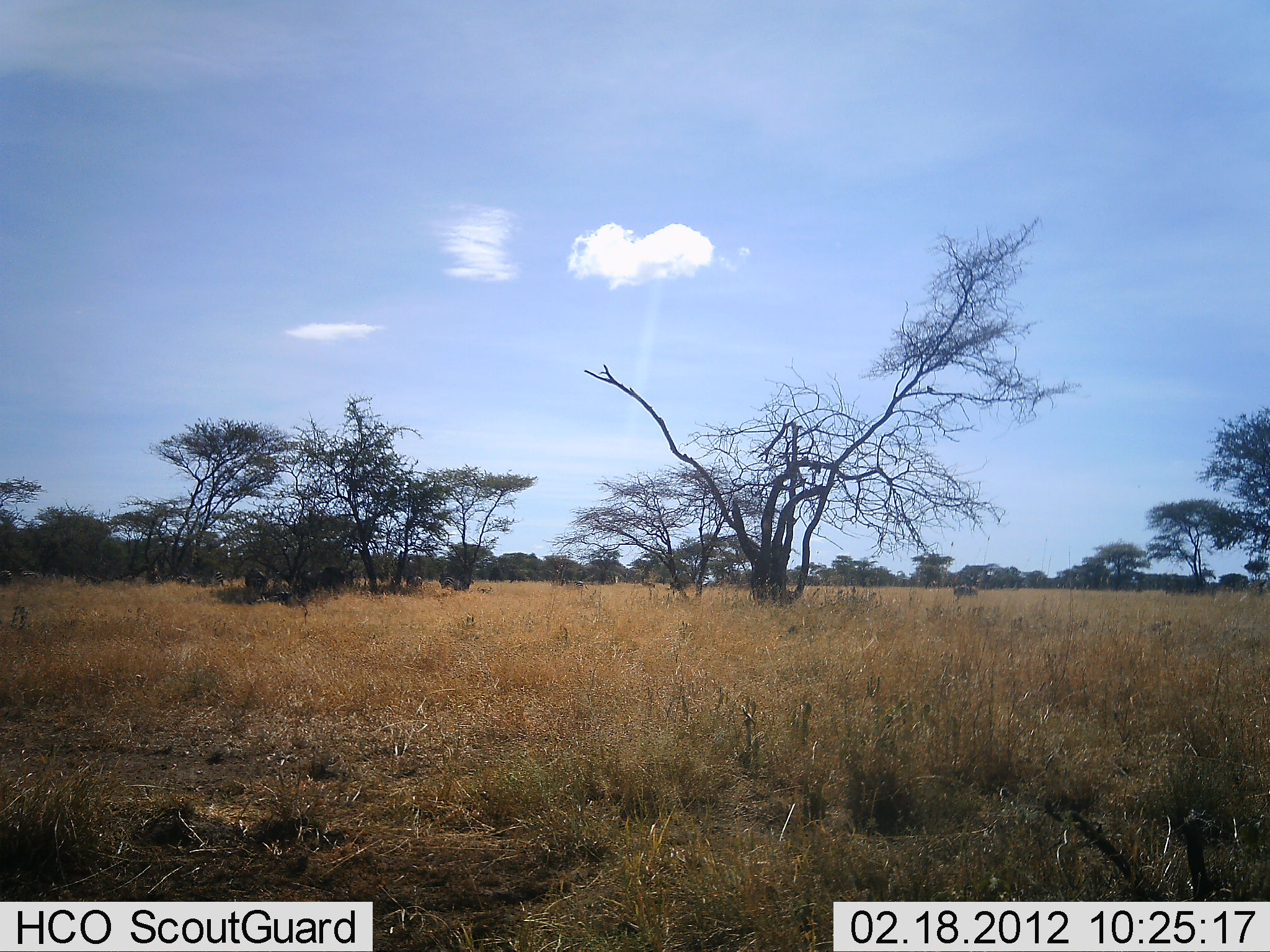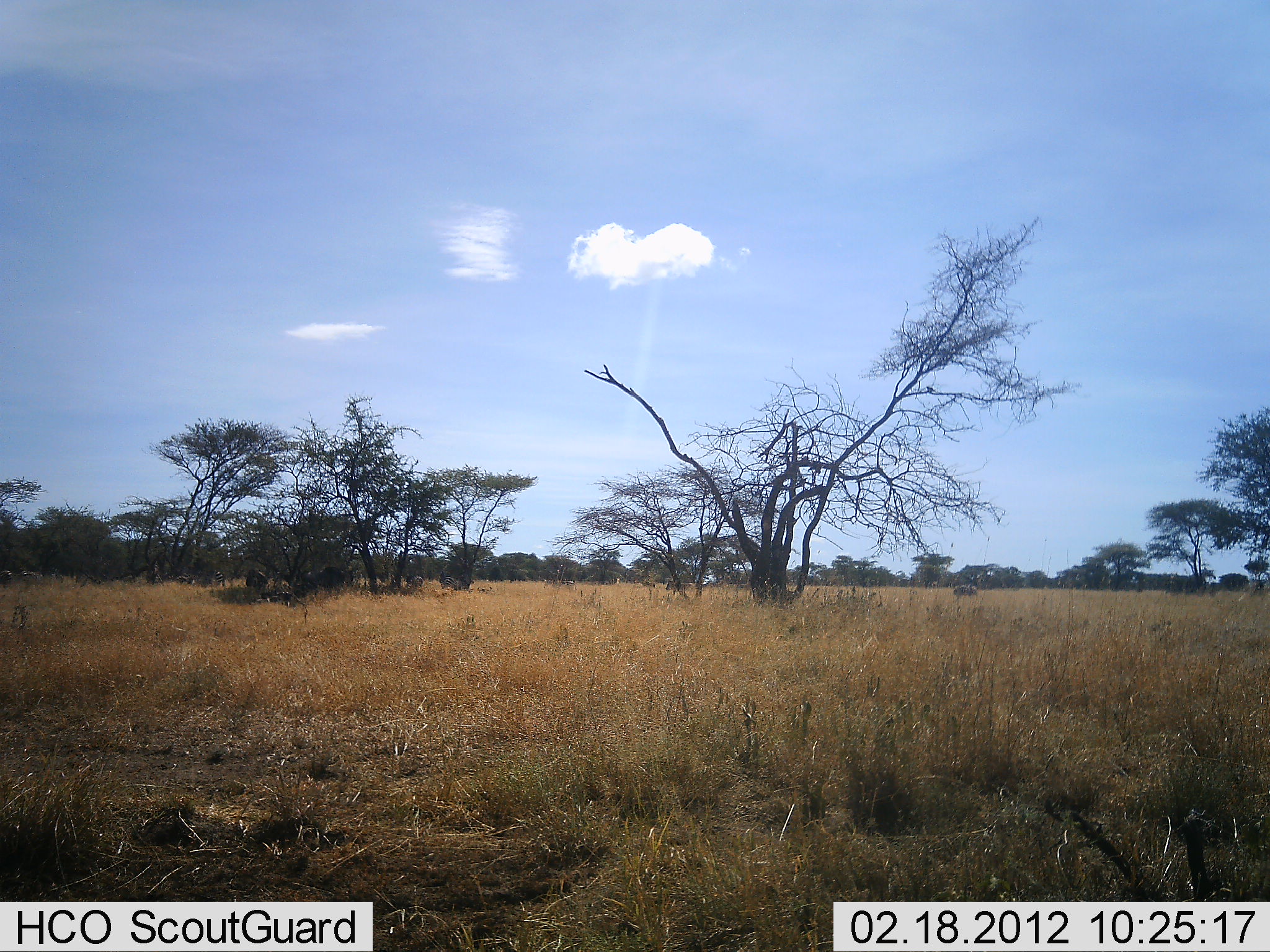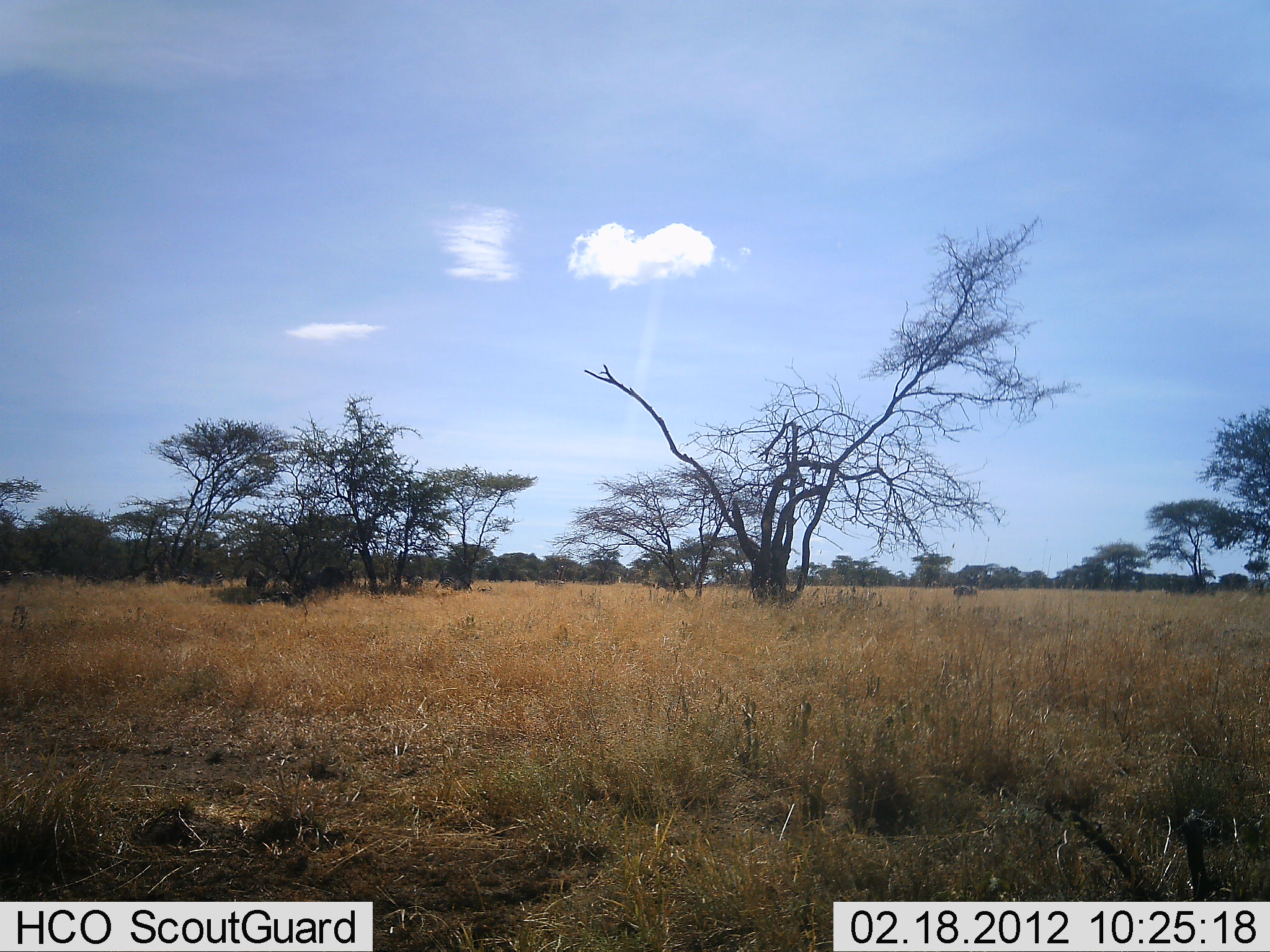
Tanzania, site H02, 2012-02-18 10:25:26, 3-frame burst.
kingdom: Animalia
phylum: Chordata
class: Mammalia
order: Perissodactyla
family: Equidae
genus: Equus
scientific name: Equus quagga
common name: plains zebra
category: zebra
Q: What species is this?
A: Zebra (plains zebra) (Equus quagga).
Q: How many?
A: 3.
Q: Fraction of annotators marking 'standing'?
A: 20%.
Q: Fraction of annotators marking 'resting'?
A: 0%.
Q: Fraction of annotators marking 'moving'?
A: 100%.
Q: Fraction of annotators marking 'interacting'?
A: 0%.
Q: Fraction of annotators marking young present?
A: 0%.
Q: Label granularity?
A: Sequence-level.